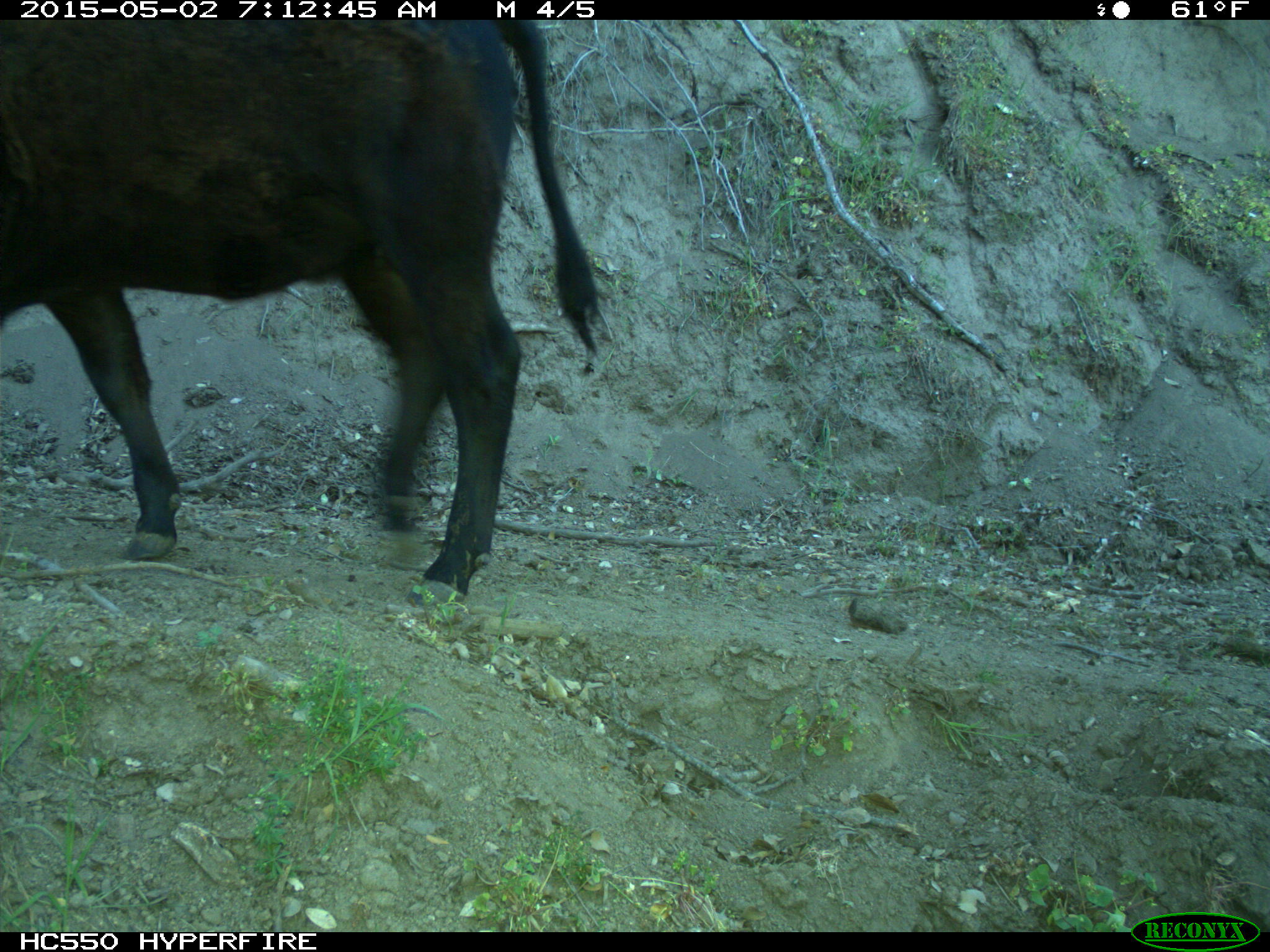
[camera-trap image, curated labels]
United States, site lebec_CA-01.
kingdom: Animalia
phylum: Chordata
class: Mammalia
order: Artiodactyla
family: Bovidae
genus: Bos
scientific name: Bos taurus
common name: domestic cow